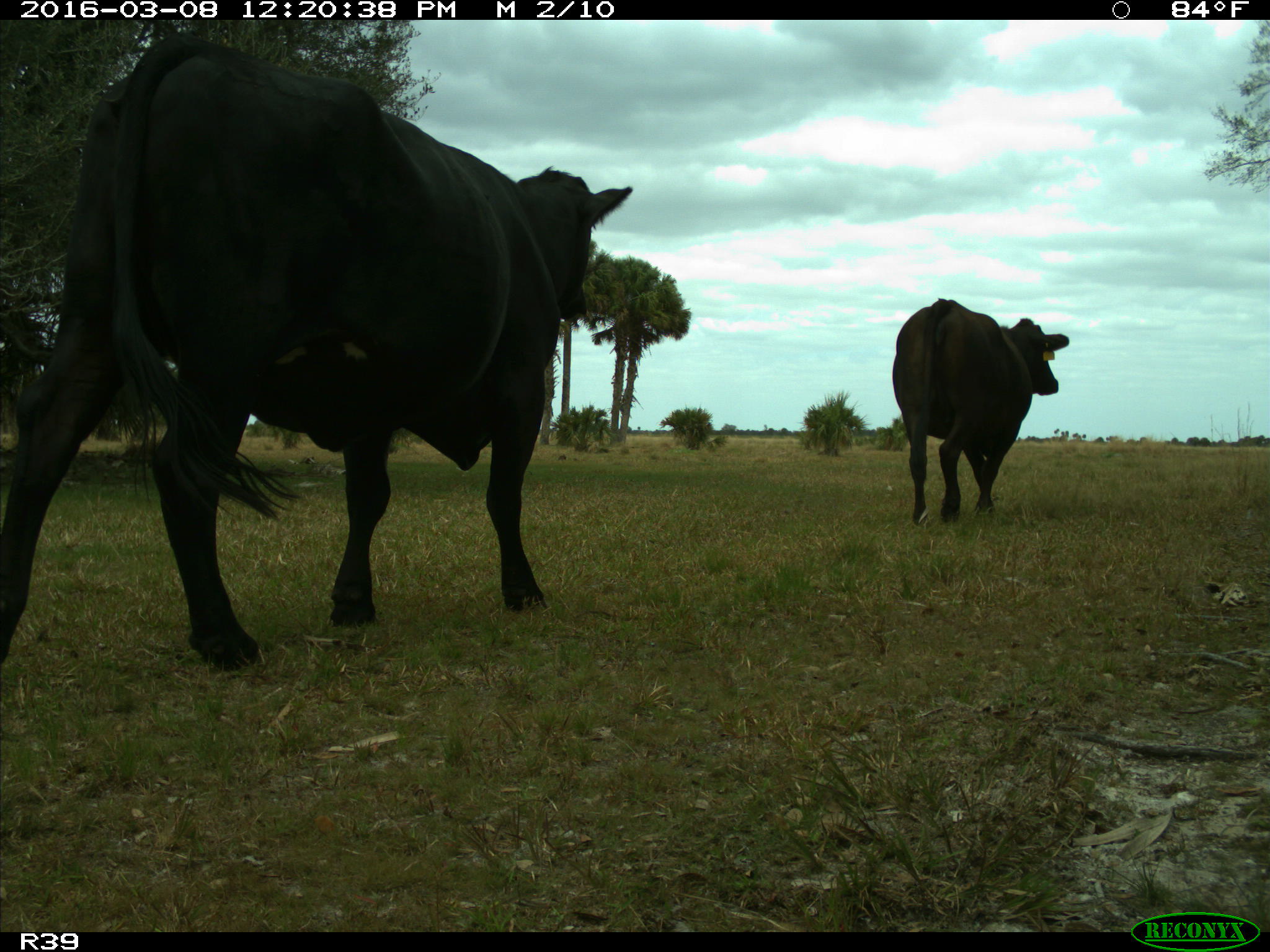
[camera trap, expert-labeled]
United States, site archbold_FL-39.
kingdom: Animalia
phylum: Chordata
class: Mammalia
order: Artiodactyla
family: Bovidae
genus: Bos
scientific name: Bos taurus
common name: domestic cow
Bos taurus (domestic cow).